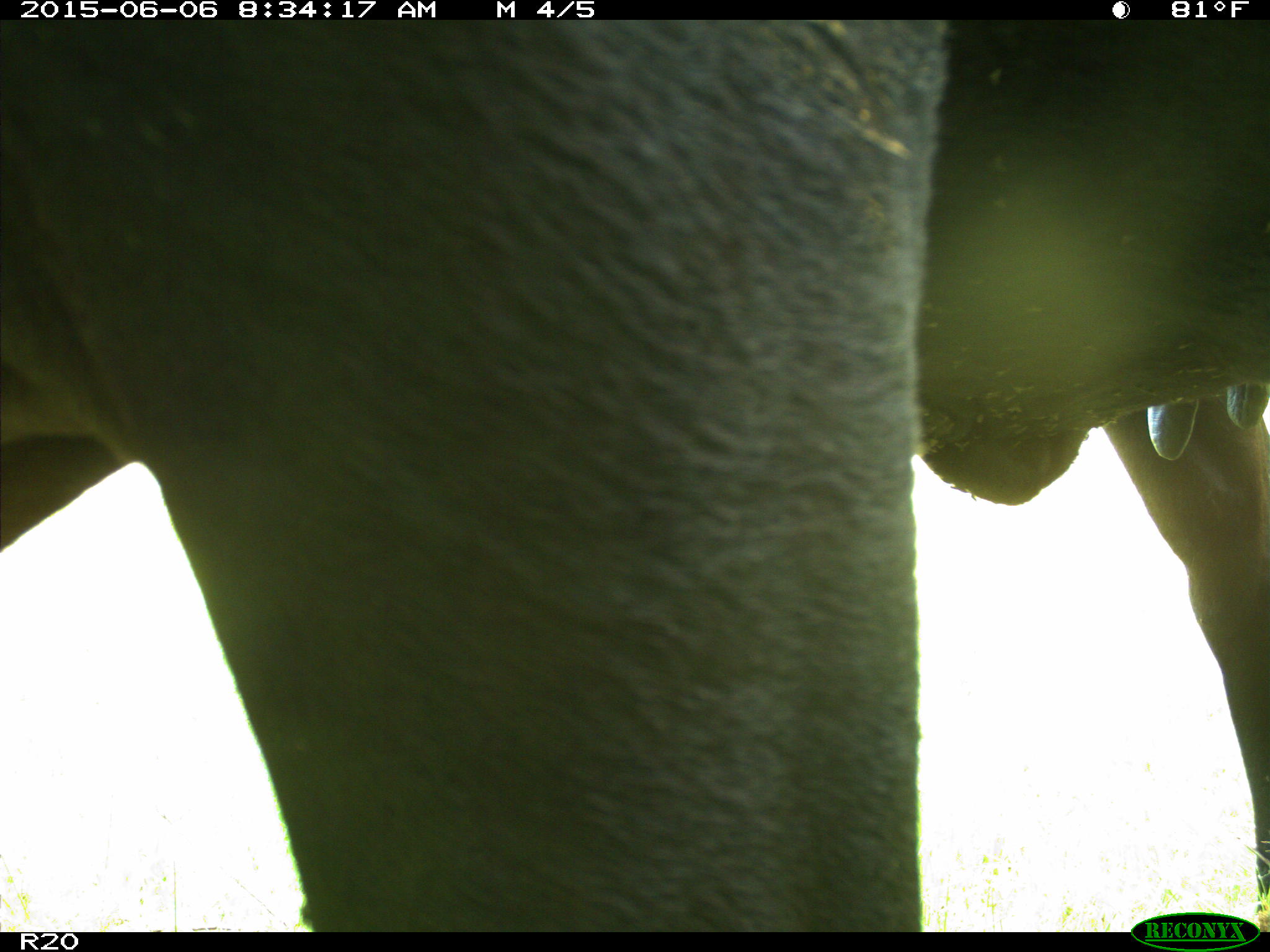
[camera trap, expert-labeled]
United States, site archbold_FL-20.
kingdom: Animalia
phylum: Chordata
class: Mammalia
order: Artiodactyla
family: Bovidae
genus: Bos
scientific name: Bos taurus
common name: domestic cow